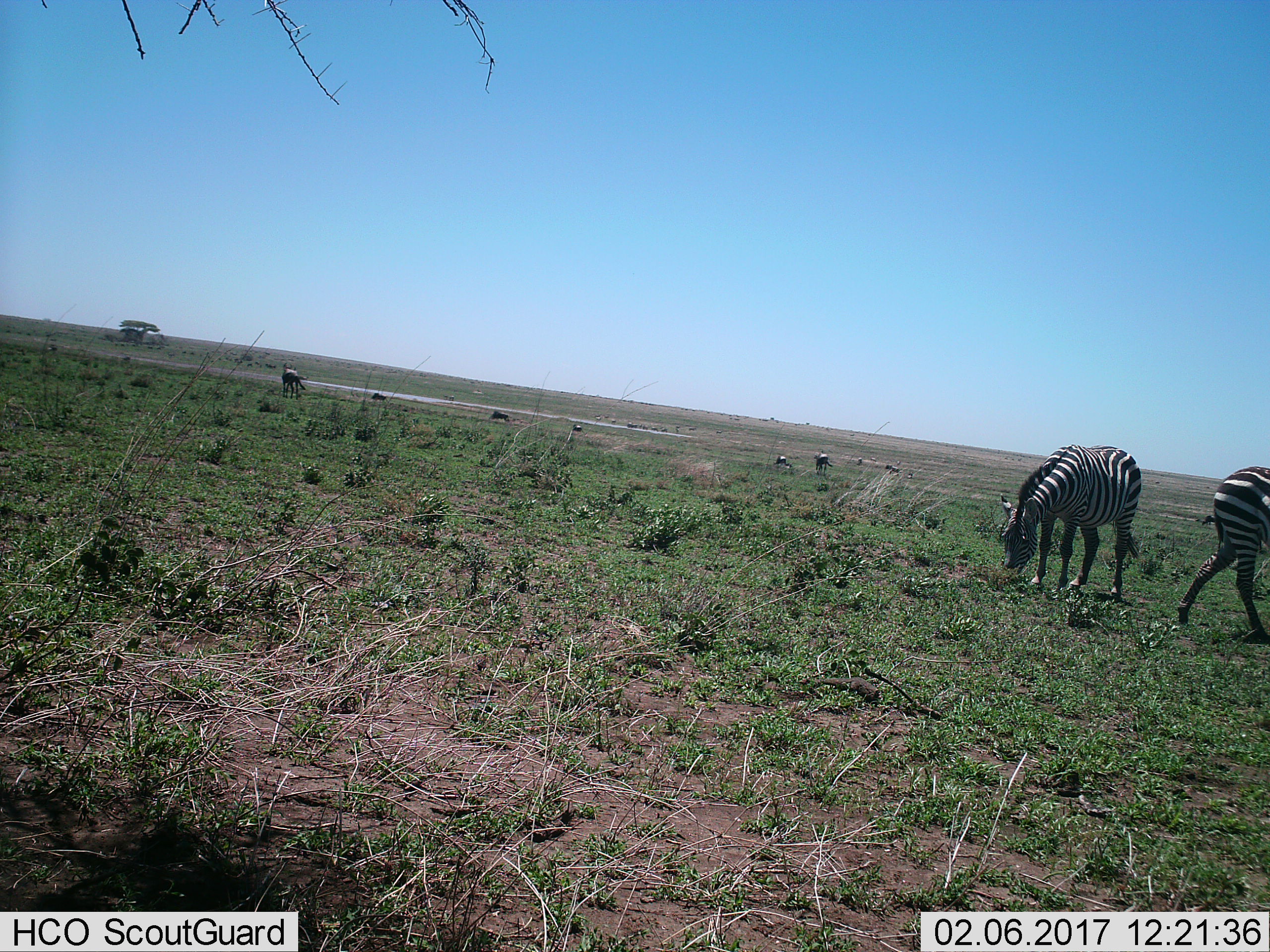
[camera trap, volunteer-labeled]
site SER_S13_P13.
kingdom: Animalia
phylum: Chordata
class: Mammalia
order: Perissodactyla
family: Equidae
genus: Equus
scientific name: Equus quagga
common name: plains zebra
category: zebraplains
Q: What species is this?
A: Zebraplains (plains zebra) (Equus quagga).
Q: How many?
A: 2.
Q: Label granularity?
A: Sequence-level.